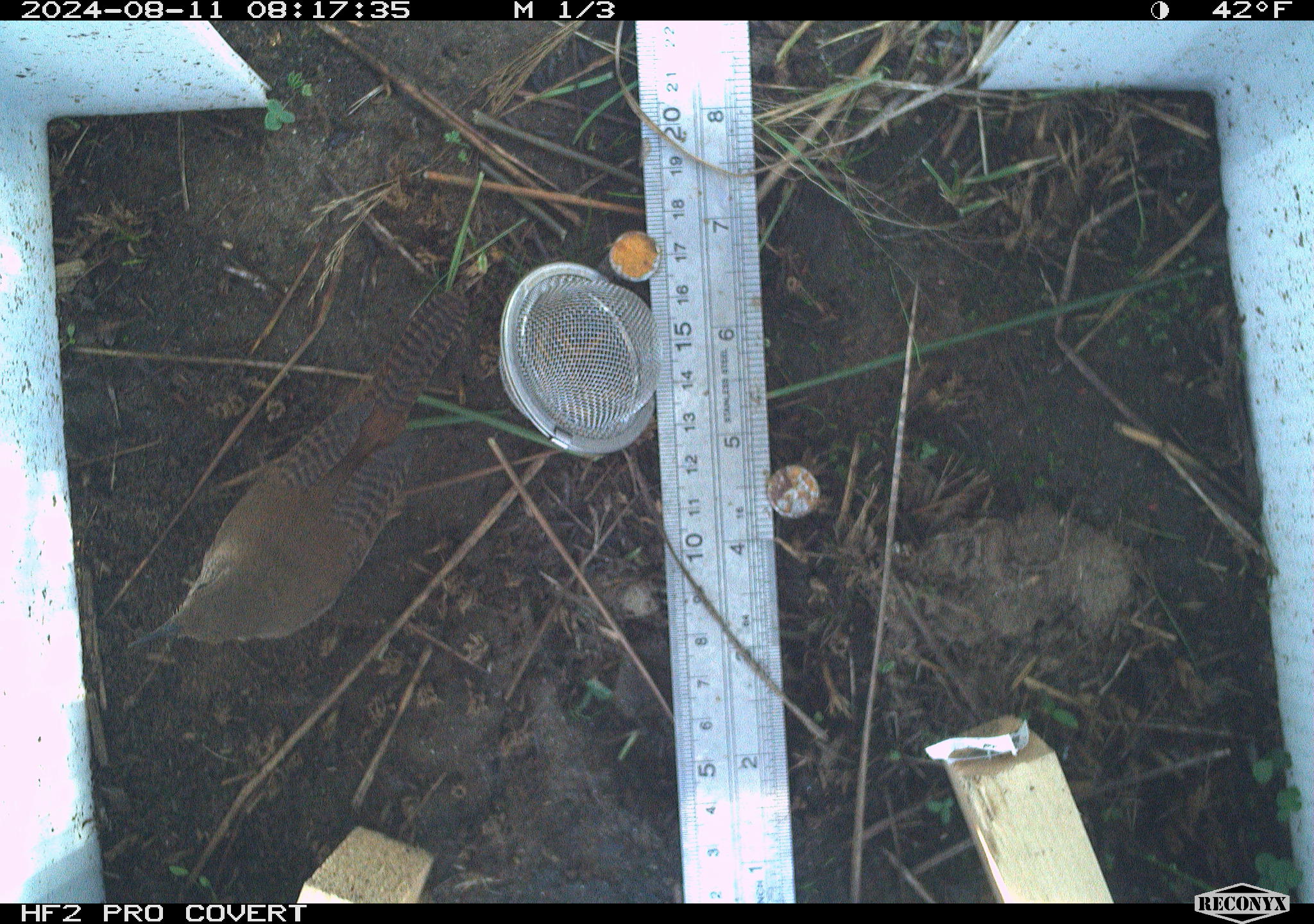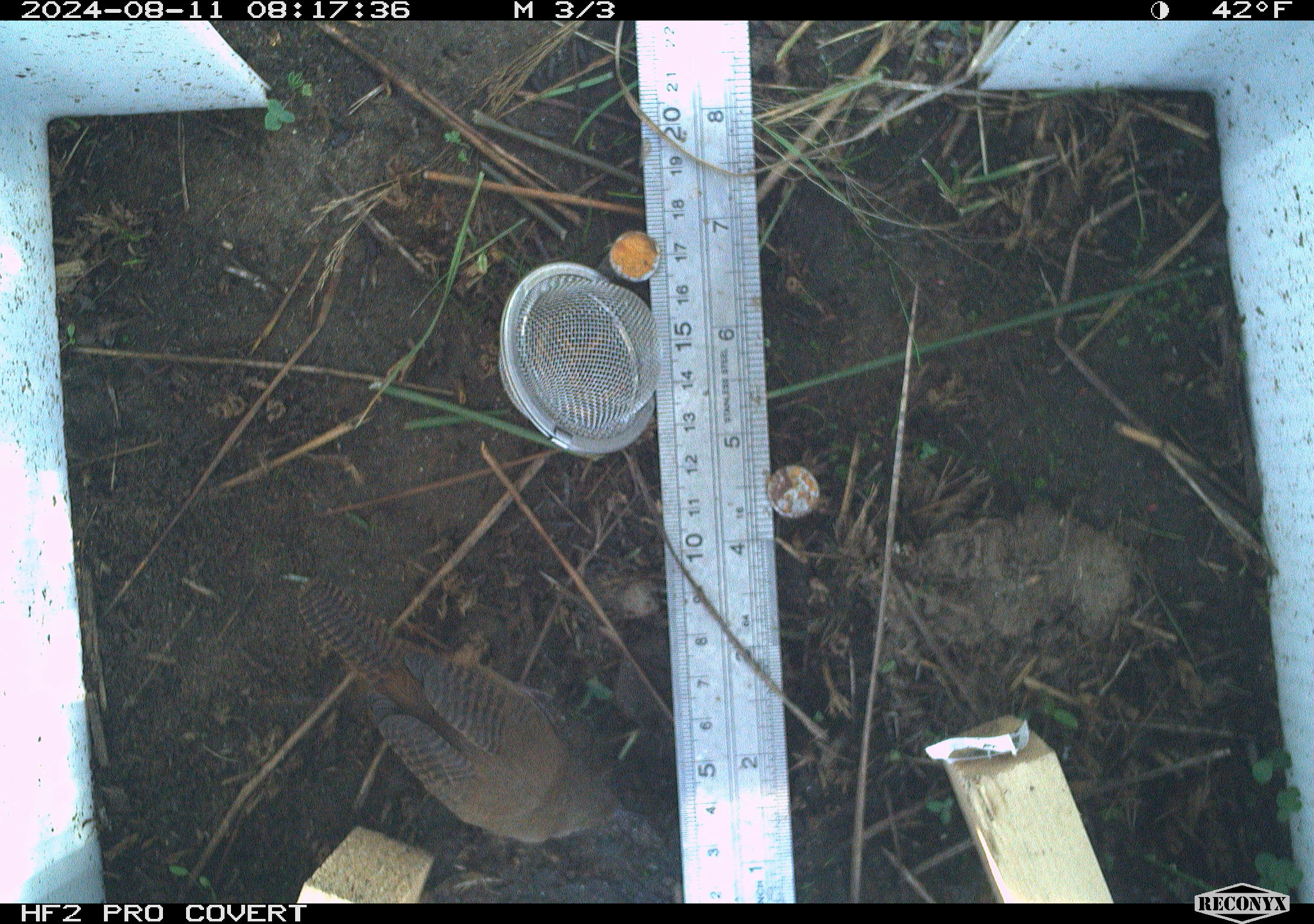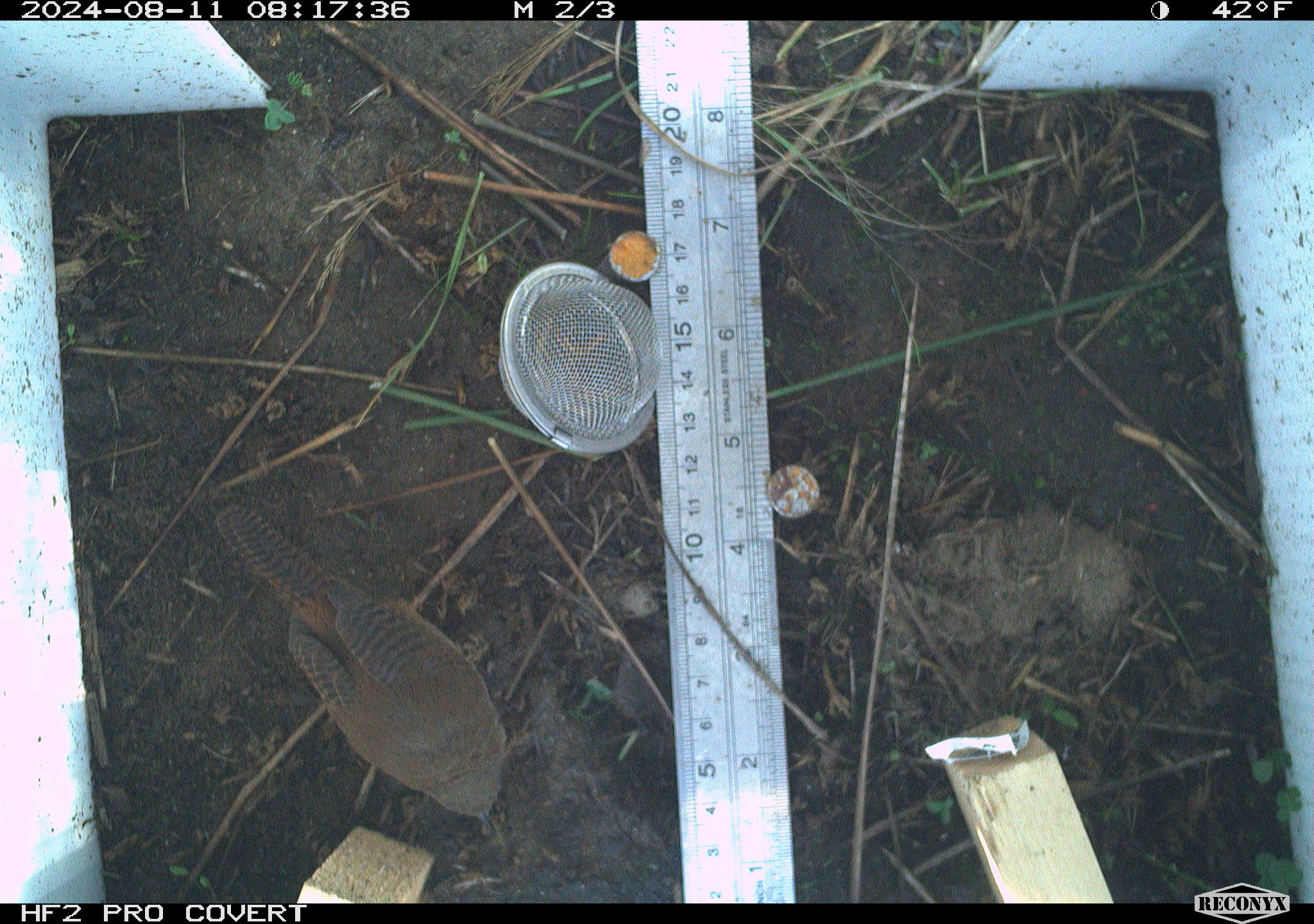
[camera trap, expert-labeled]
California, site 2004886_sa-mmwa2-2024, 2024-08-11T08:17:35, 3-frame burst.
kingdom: Animalia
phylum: Chordata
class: Aves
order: Passeriformes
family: Troglodytidae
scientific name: Troglodytidae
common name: wren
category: troglodytidae family